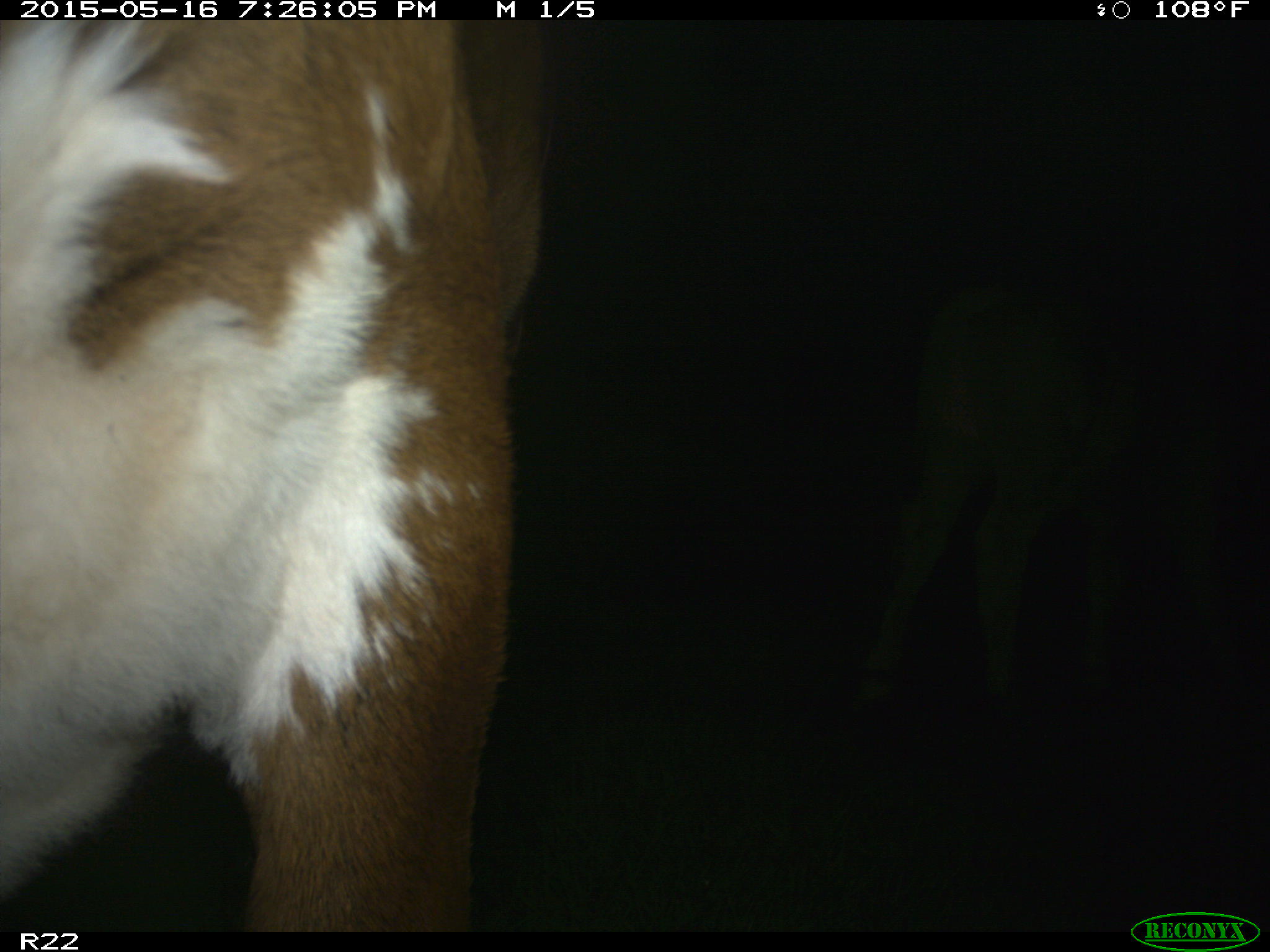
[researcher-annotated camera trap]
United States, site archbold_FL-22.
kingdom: Animalia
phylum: Chordata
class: Mammalia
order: Artiodactyla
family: Bovidae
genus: Bos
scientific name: Bos taurus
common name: domestic cow